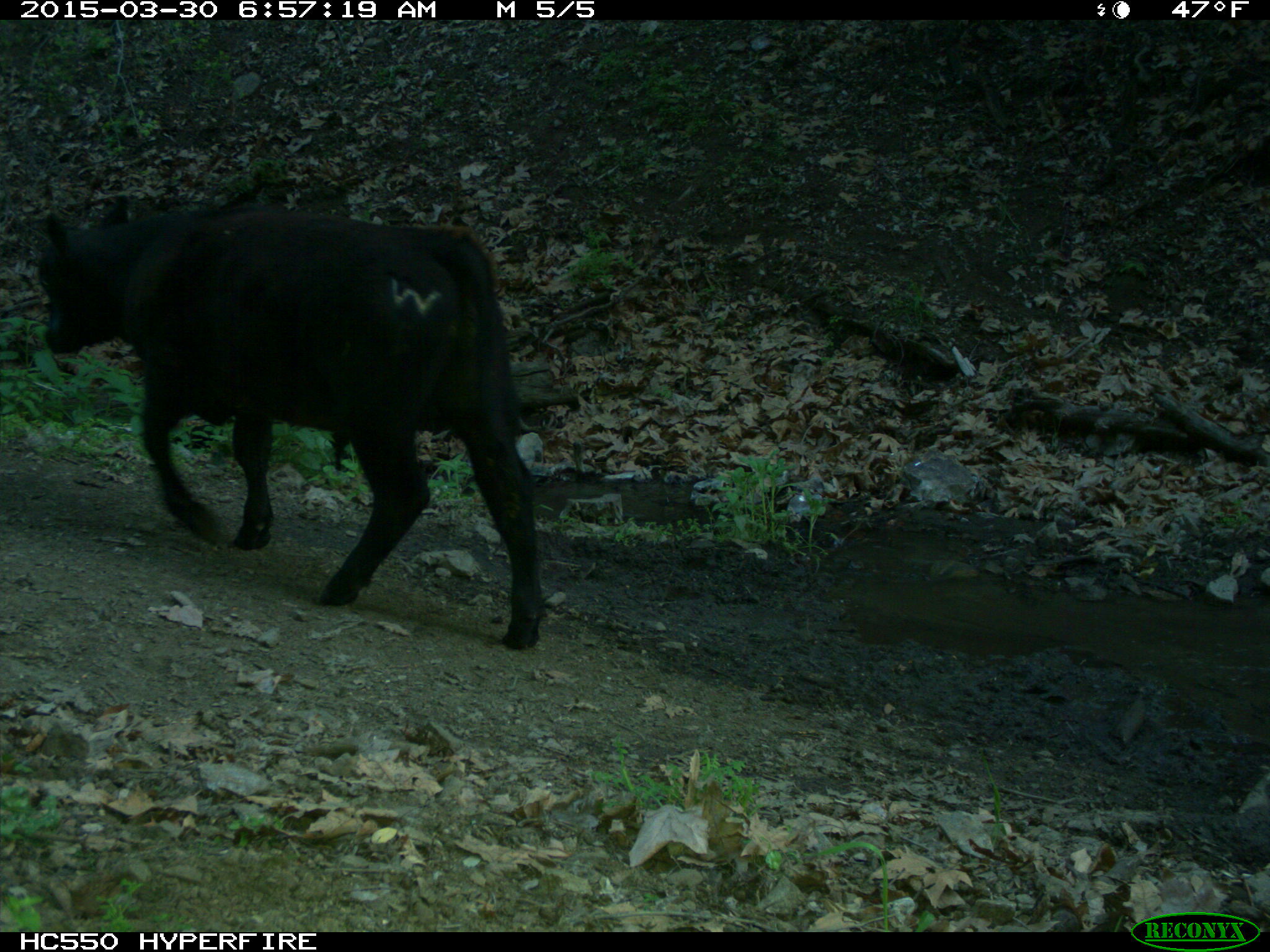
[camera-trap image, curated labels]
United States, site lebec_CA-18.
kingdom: Animalia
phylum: Chordata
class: Mammalia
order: Artiodactyla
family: Bovidae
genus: Bos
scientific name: Bos taurus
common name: domestic cow